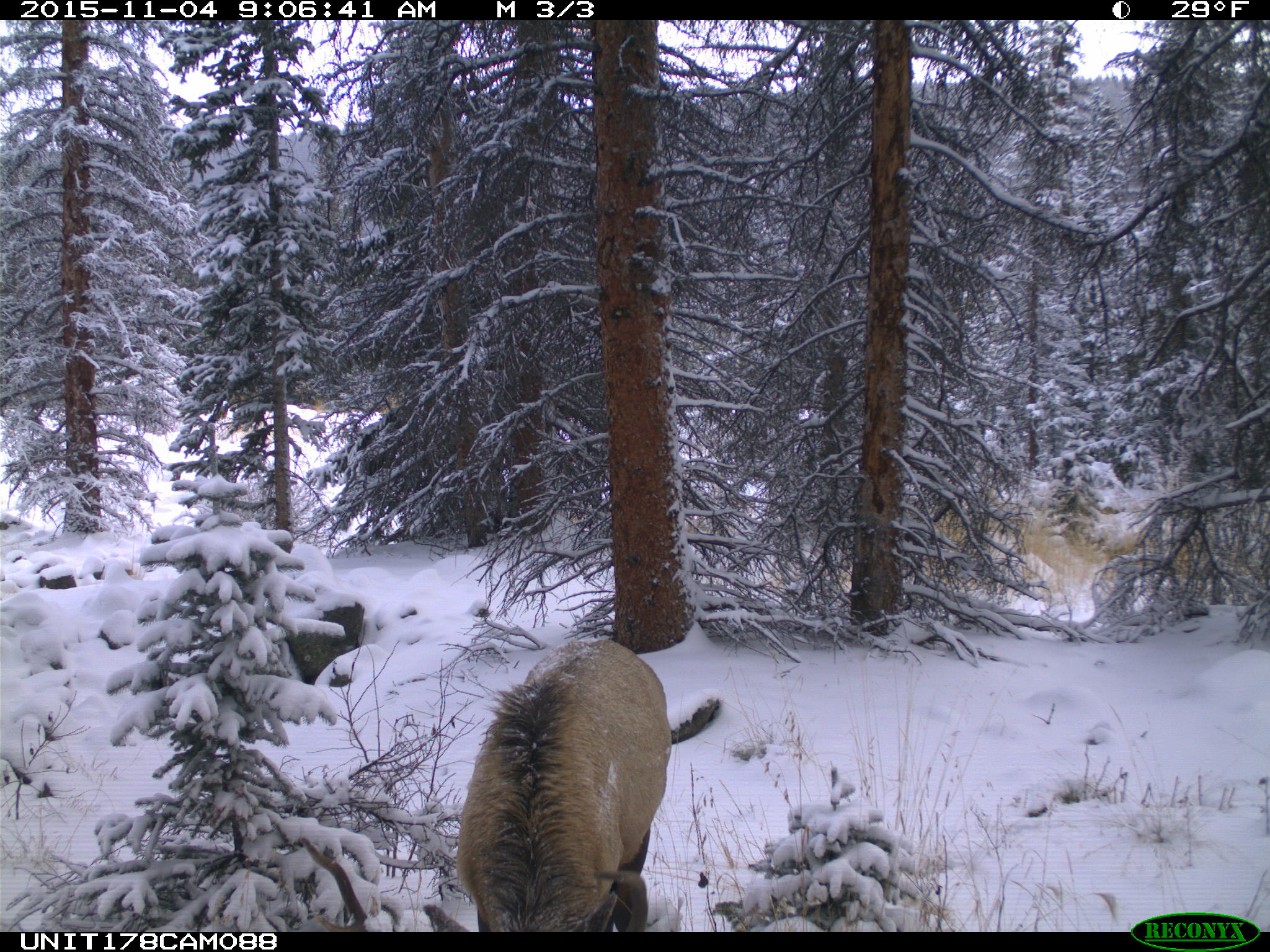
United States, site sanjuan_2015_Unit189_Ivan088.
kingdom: Animalia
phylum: Chordata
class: Mammalia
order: Artiodactyla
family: Cervidae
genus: Cervus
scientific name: Cervus elaphus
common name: red deer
Cervus elaphus (red deer).